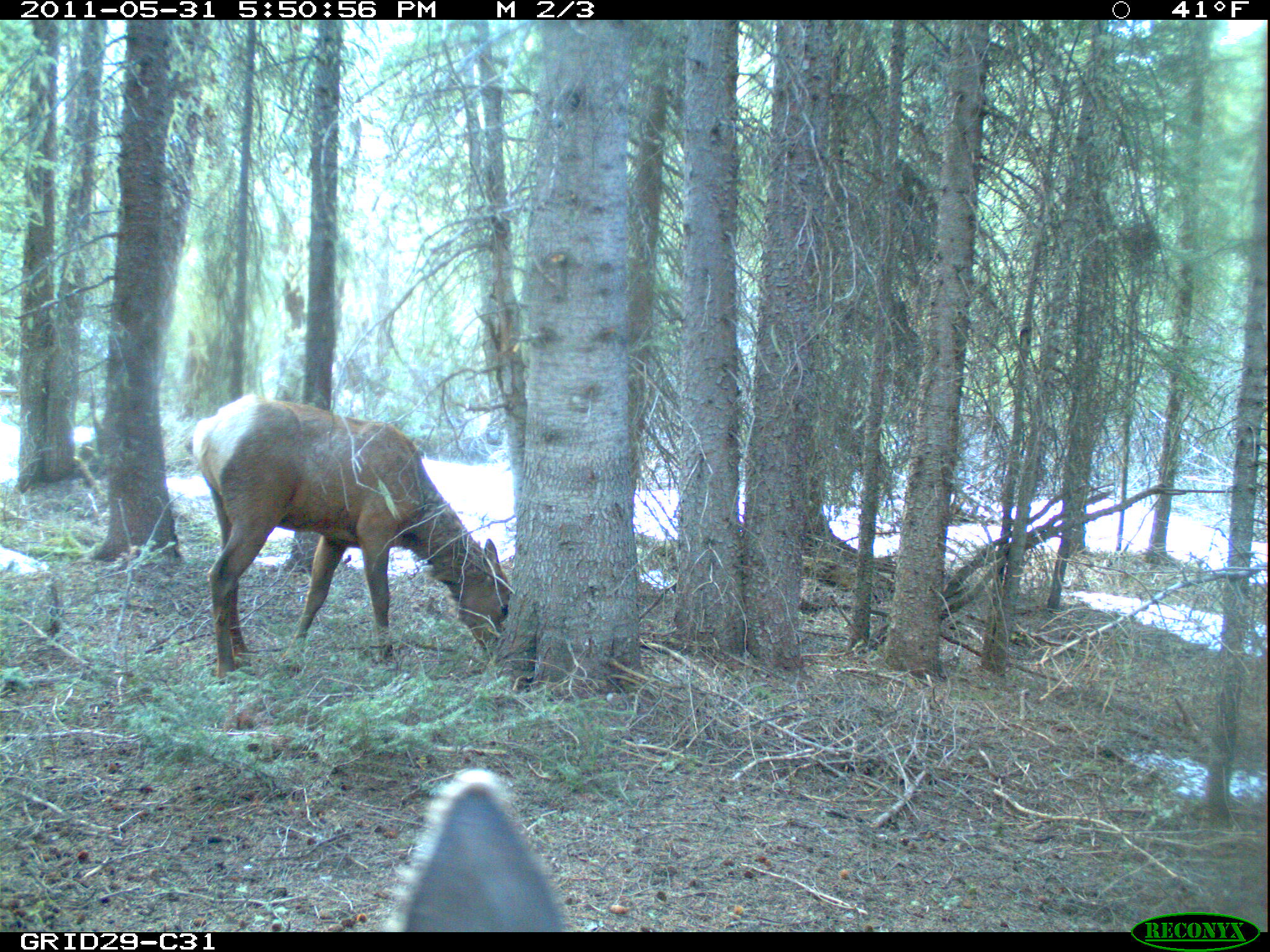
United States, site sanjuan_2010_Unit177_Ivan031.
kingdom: Animalia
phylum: Chordata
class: Mammalia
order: Artiodactyla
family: Cervidae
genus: Cervus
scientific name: Cervus elaphus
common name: red deer